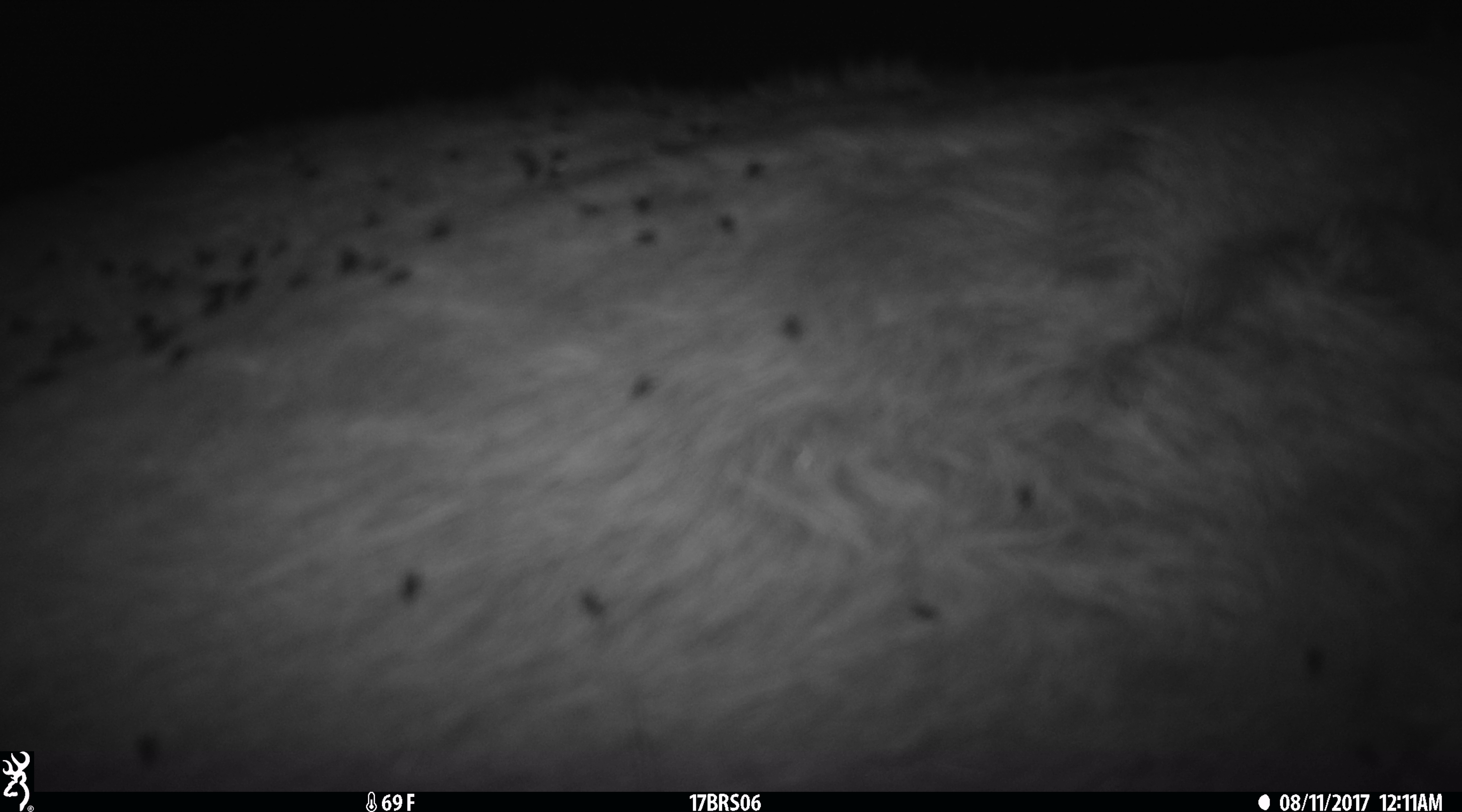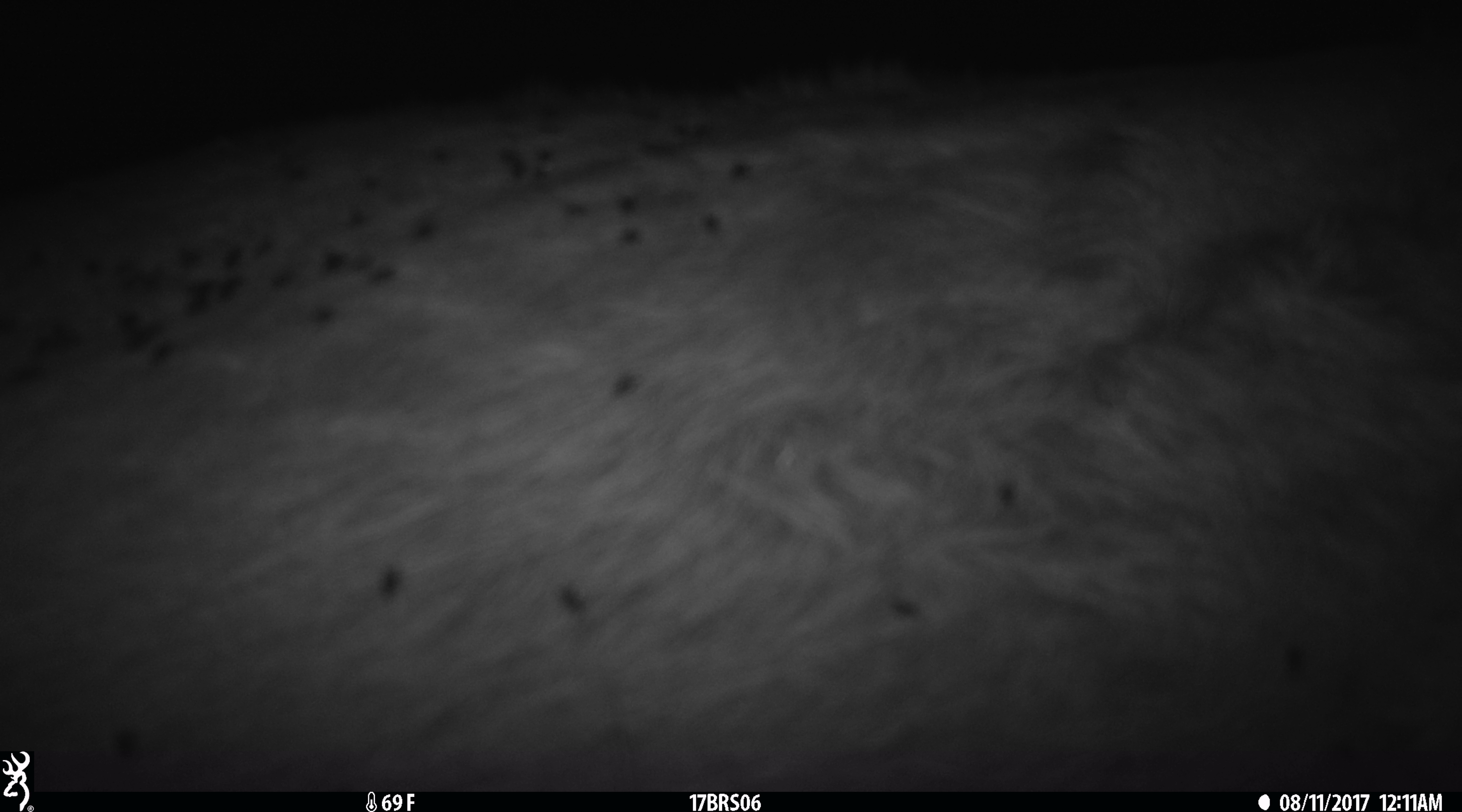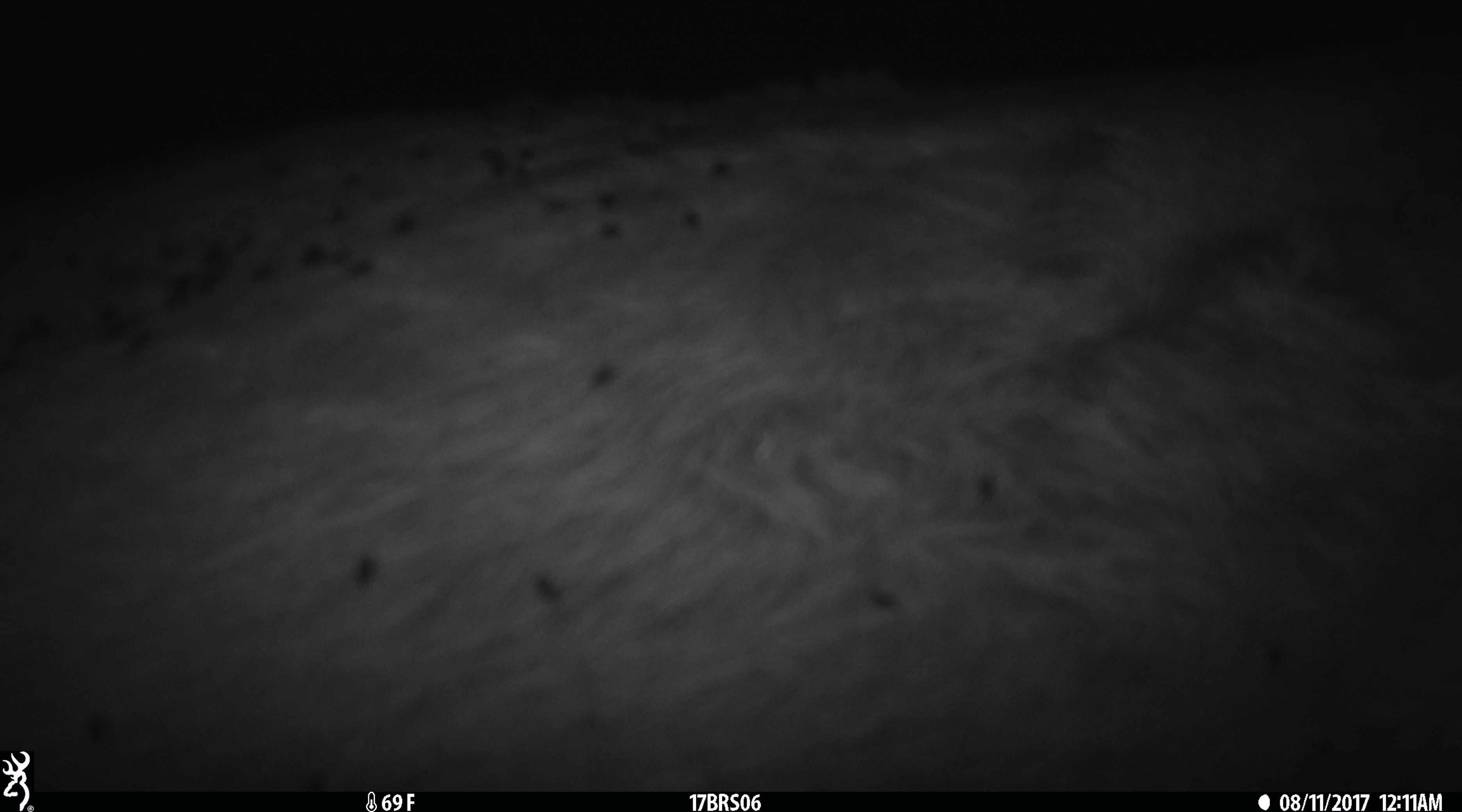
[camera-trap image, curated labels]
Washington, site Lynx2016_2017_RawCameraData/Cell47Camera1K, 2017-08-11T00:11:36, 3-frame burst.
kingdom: Animalia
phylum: Chordata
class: Mammalia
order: Artiodactyla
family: Bovidae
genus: Bos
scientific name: Bos taurus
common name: domestic cattle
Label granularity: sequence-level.